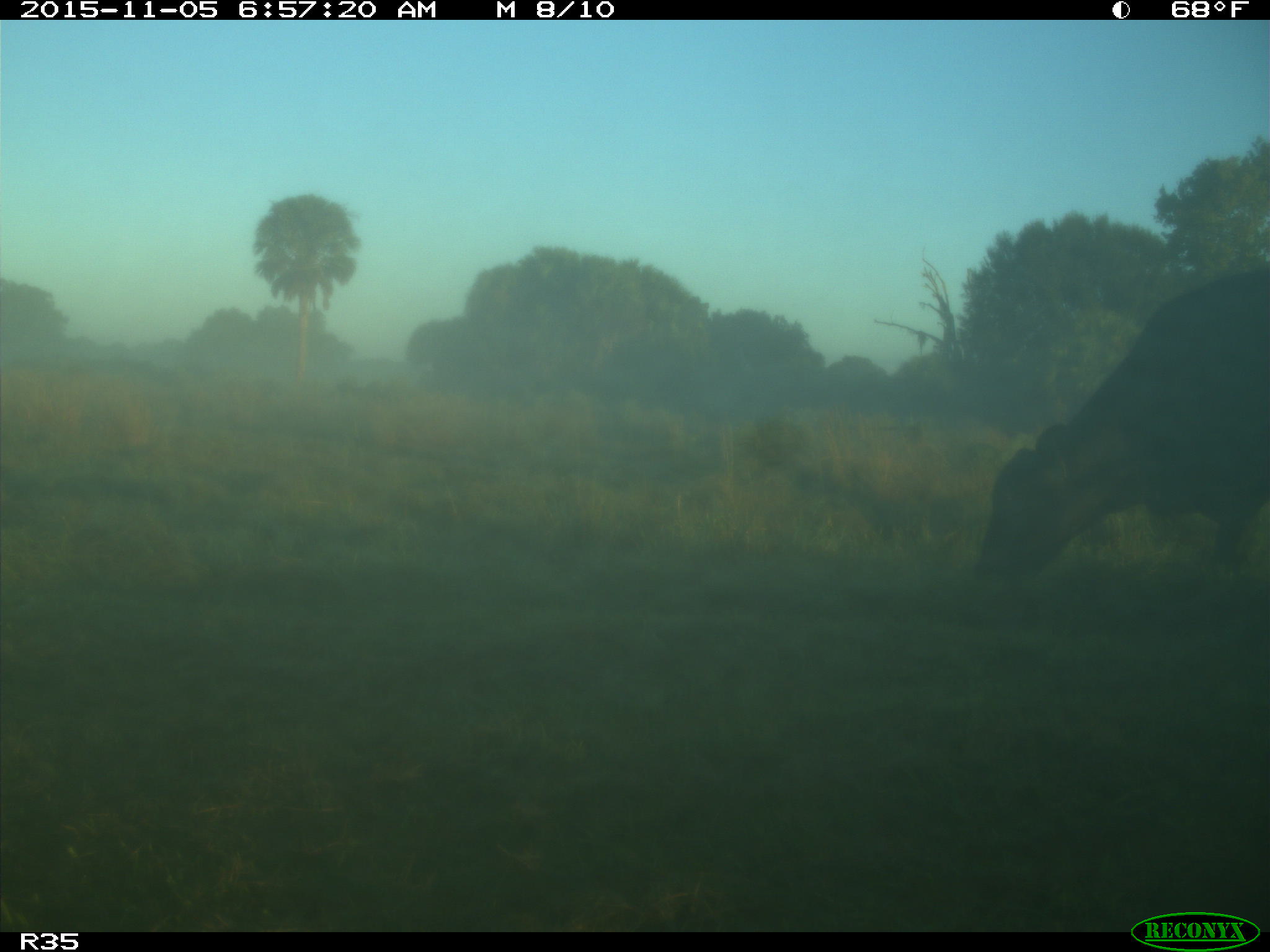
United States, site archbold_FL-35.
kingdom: Animalia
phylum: Chordata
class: Mammalia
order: Artiodactyla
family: Bovidae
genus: Bos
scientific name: Bos taurus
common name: domestic cow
Bos taurus (domestic cow).